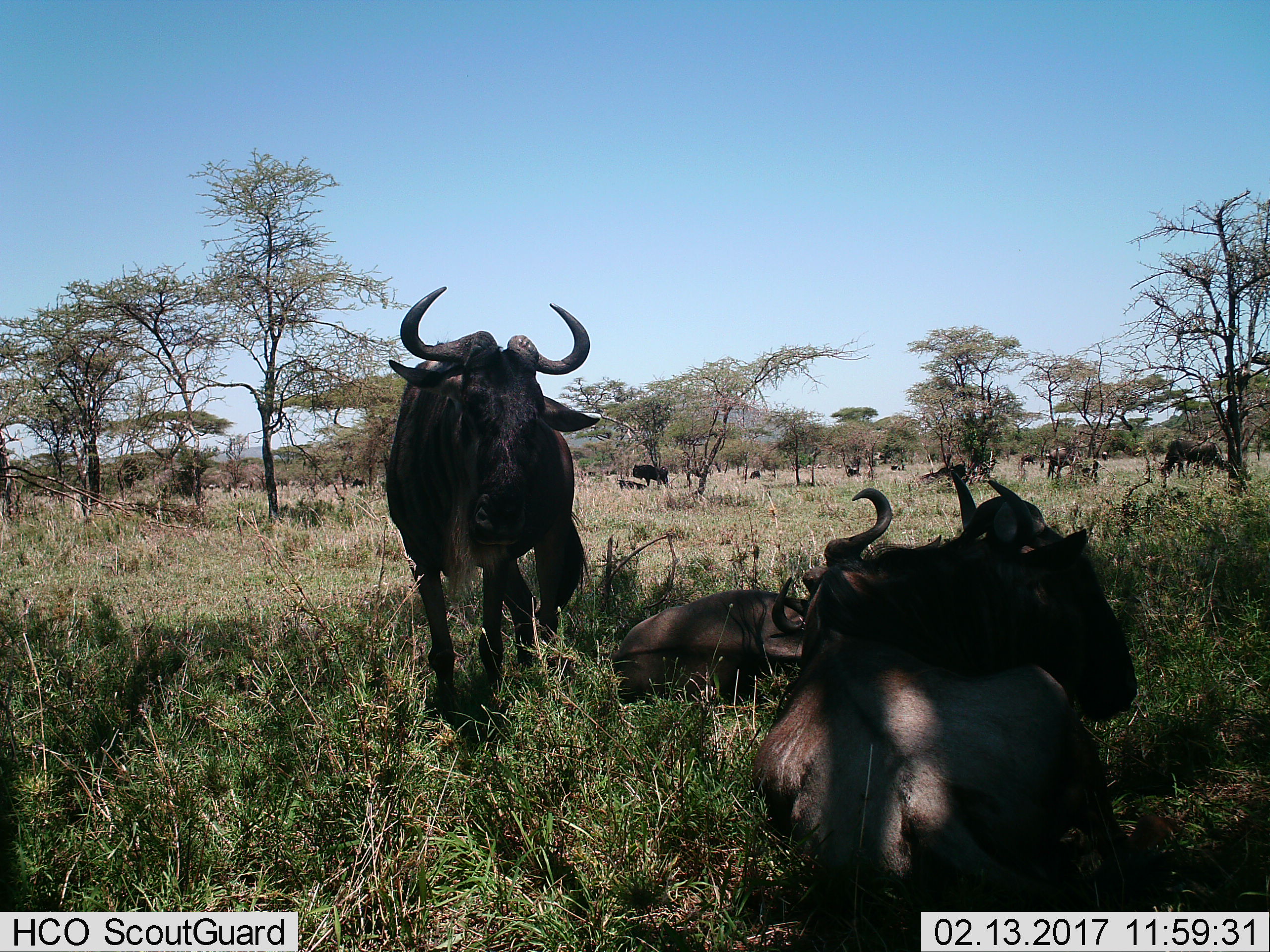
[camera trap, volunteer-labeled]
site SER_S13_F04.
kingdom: Animalia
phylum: Chordata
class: Mammalia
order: Artiodactyla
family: Bovidae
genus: Connochaetes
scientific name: Connochaetes taurinus taurinus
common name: blue wildebeest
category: wildebeestblue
Wildebeestblue (blue wildebeest) (Connochaetes taurinus taurinus), count 11-50. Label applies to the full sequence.